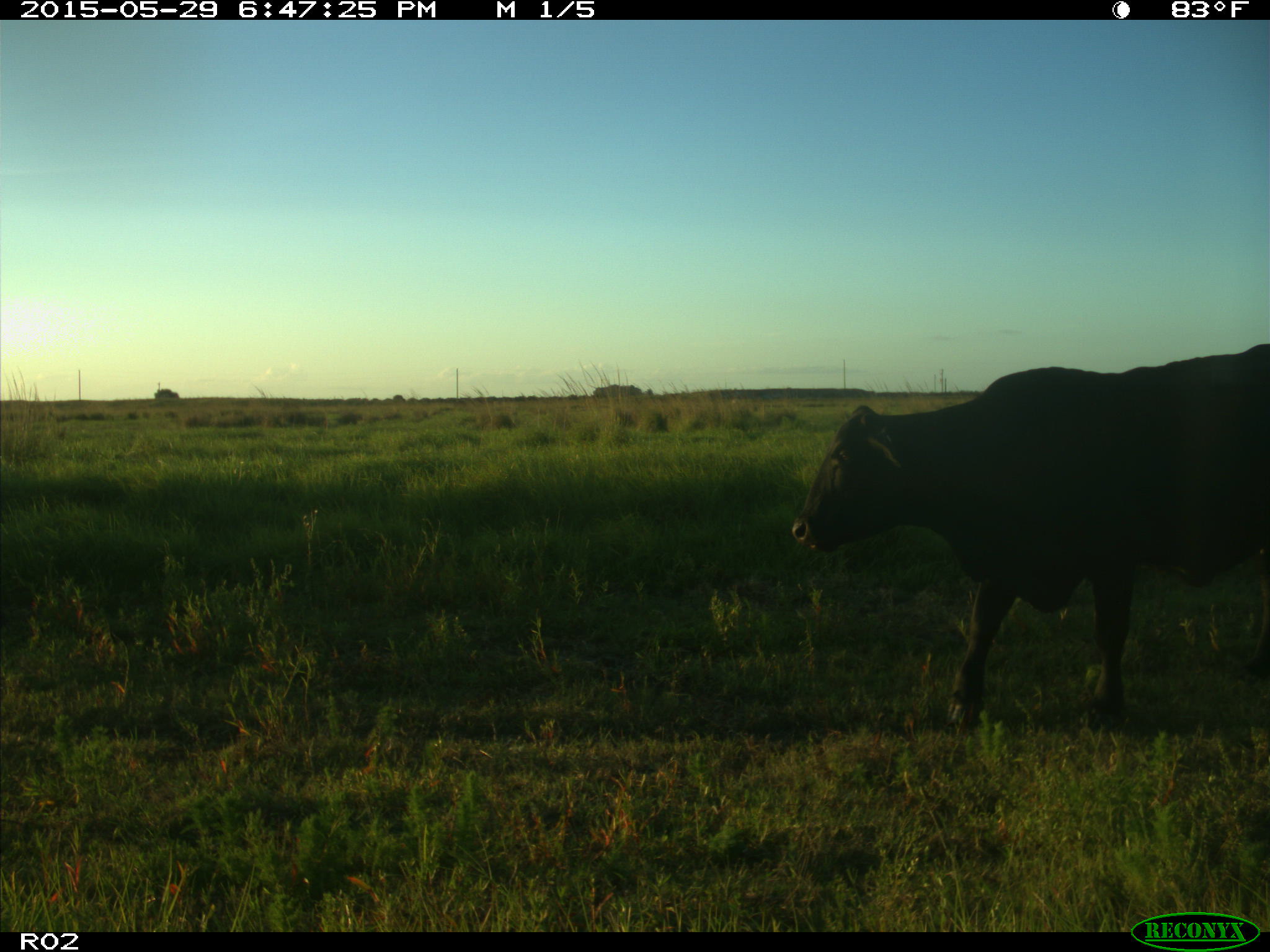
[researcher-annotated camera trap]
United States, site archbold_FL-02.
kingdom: Animalia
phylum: Chordata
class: Mammalia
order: Artiodactyla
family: Bovidae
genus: Bos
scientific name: Bos taurus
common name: domestic cow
Bos taurus (domestic cow).